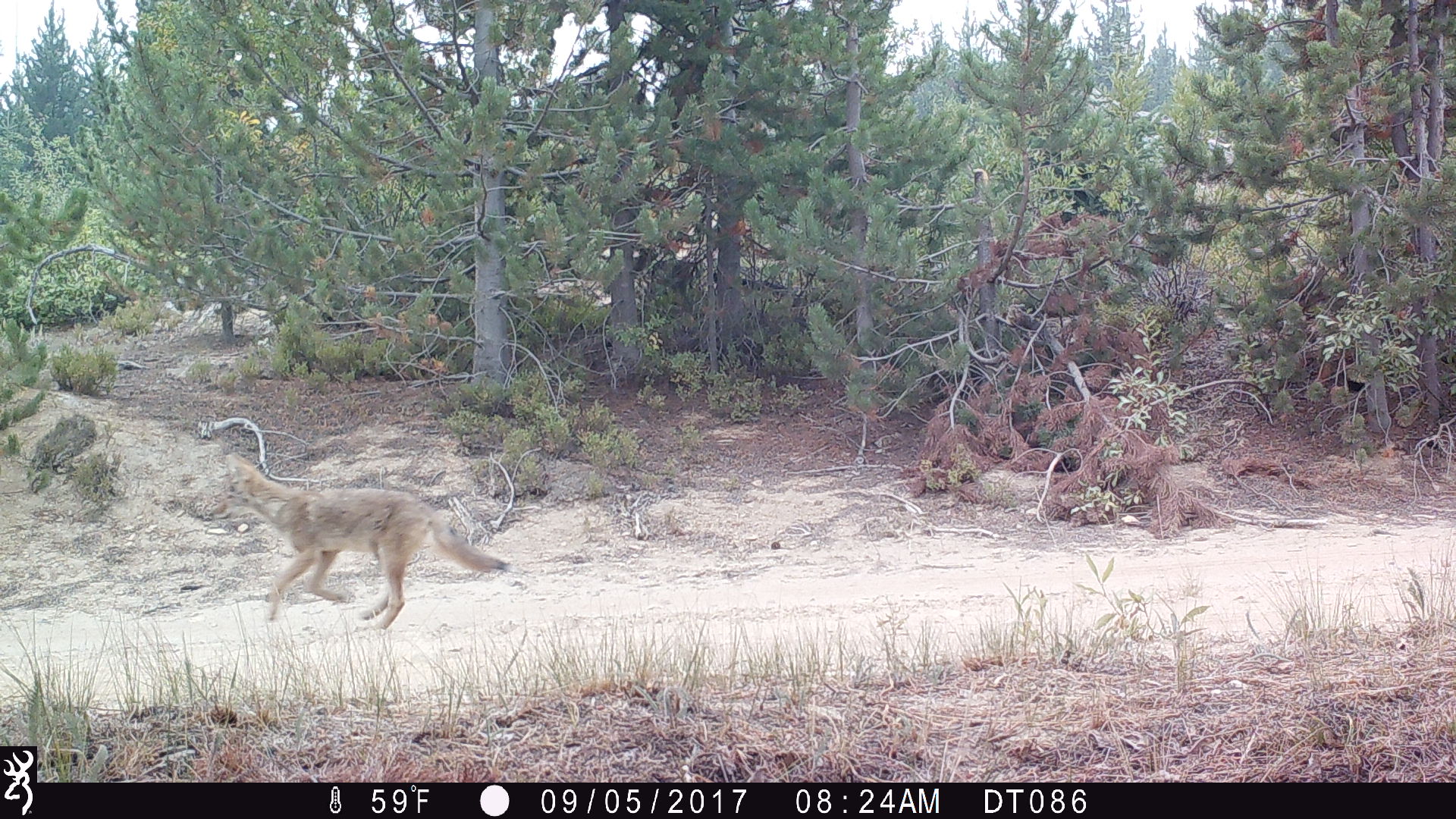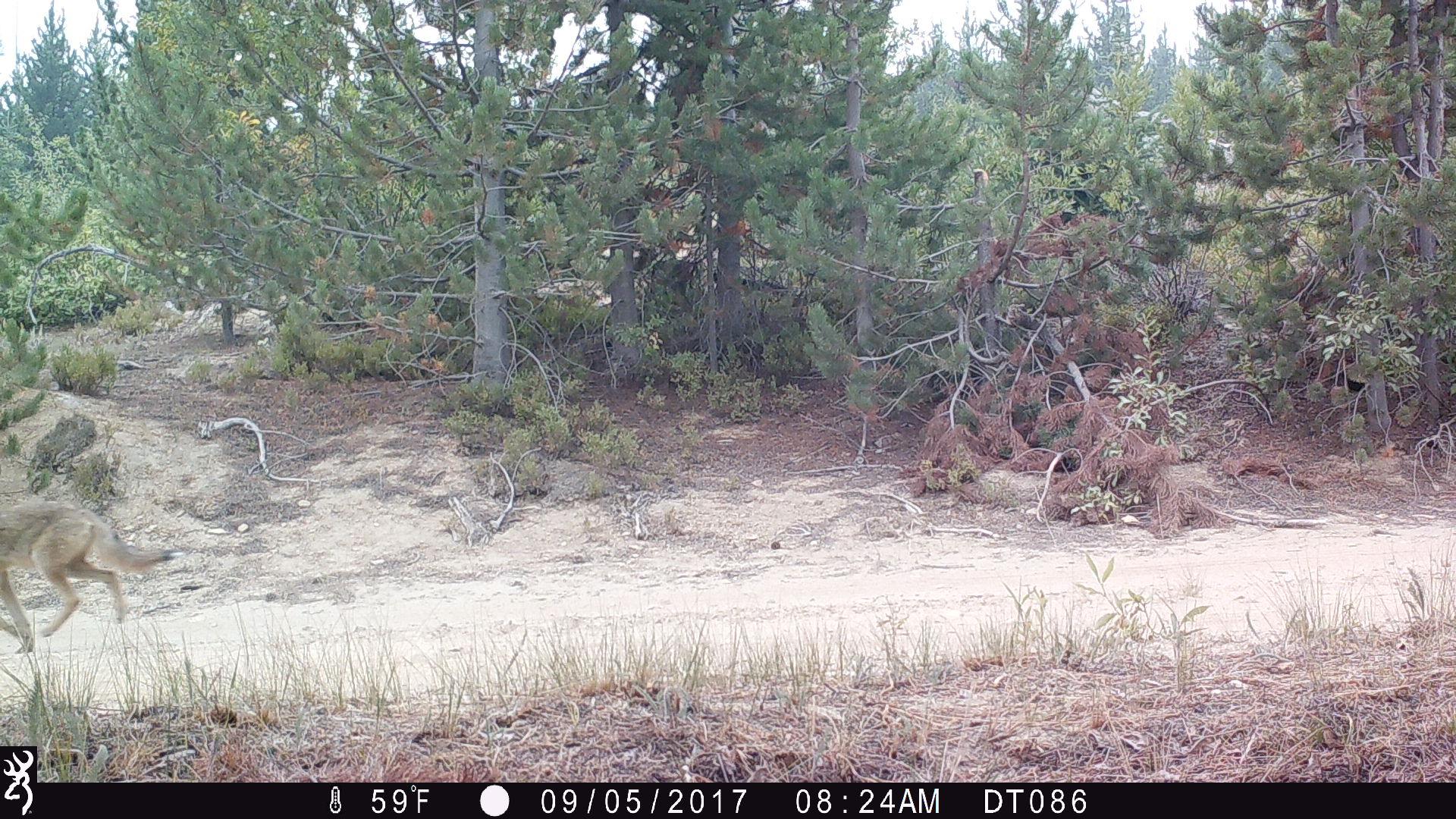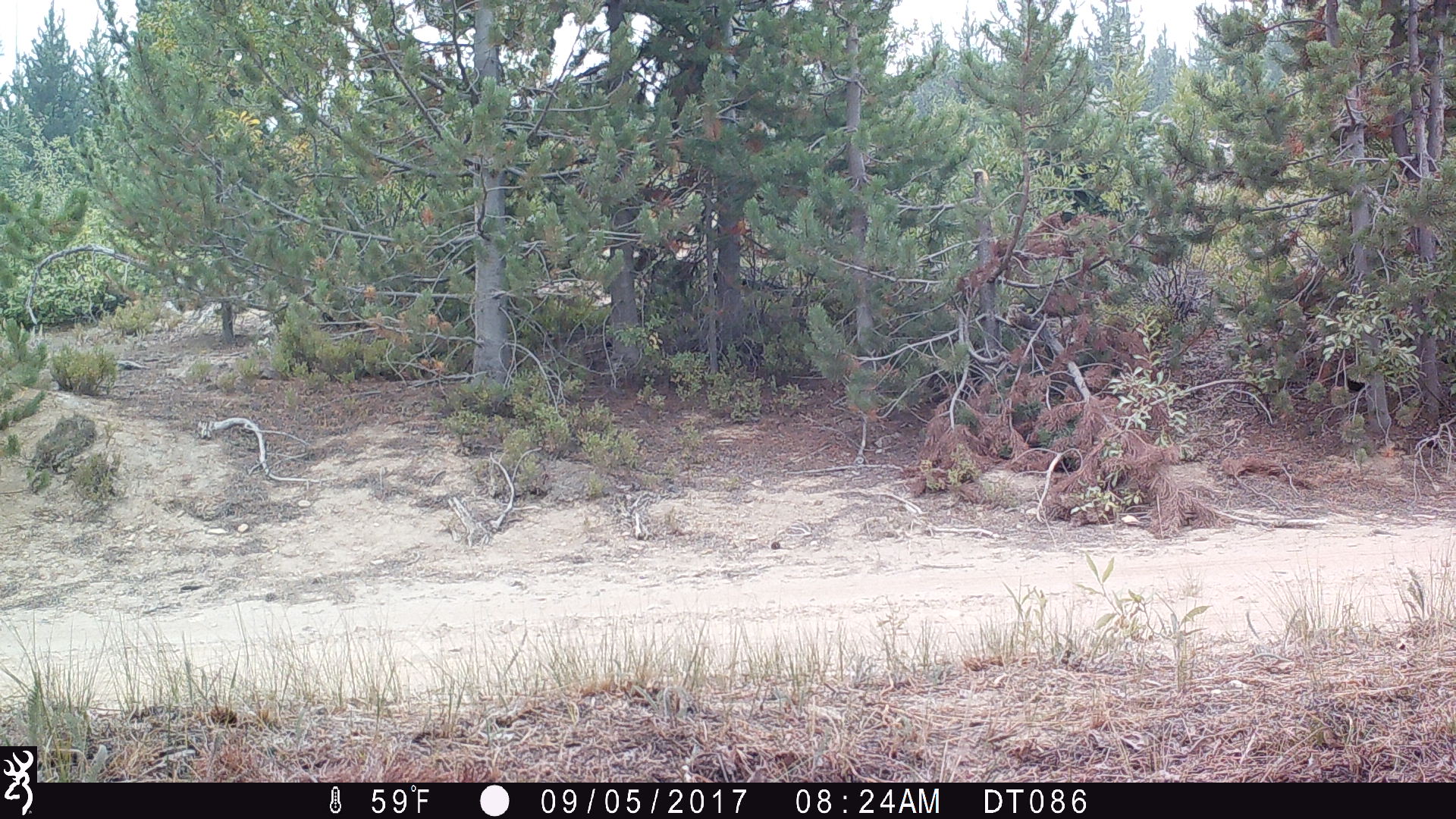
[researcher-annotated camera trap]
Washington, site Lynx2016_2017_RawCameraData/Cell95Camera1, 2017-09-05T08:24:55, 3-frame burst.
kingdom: Animalia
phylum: Chordata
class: Mammalia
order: Carnivora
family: Canidae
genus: Canis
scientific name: Canis latrans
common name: coyote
Canis latrans (coyote). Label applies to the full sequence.